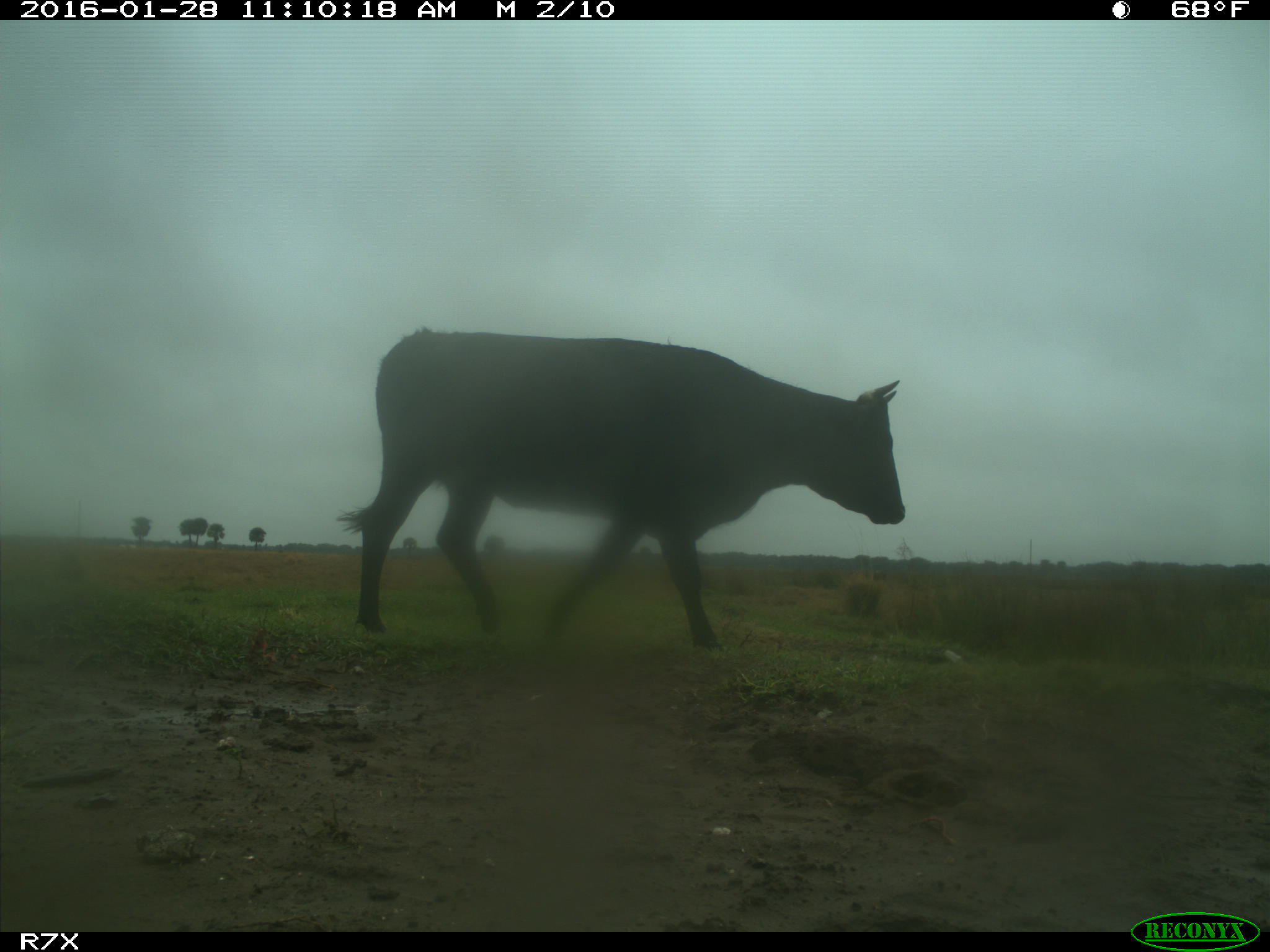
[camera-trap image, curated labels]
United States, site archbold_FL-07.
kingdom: Animalia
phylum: Chordata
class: Mammalia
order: Artiodactyla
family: Bovidae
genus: Bos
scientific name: Bos taurus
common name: domestic cow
Bos taurus (domestic cow).